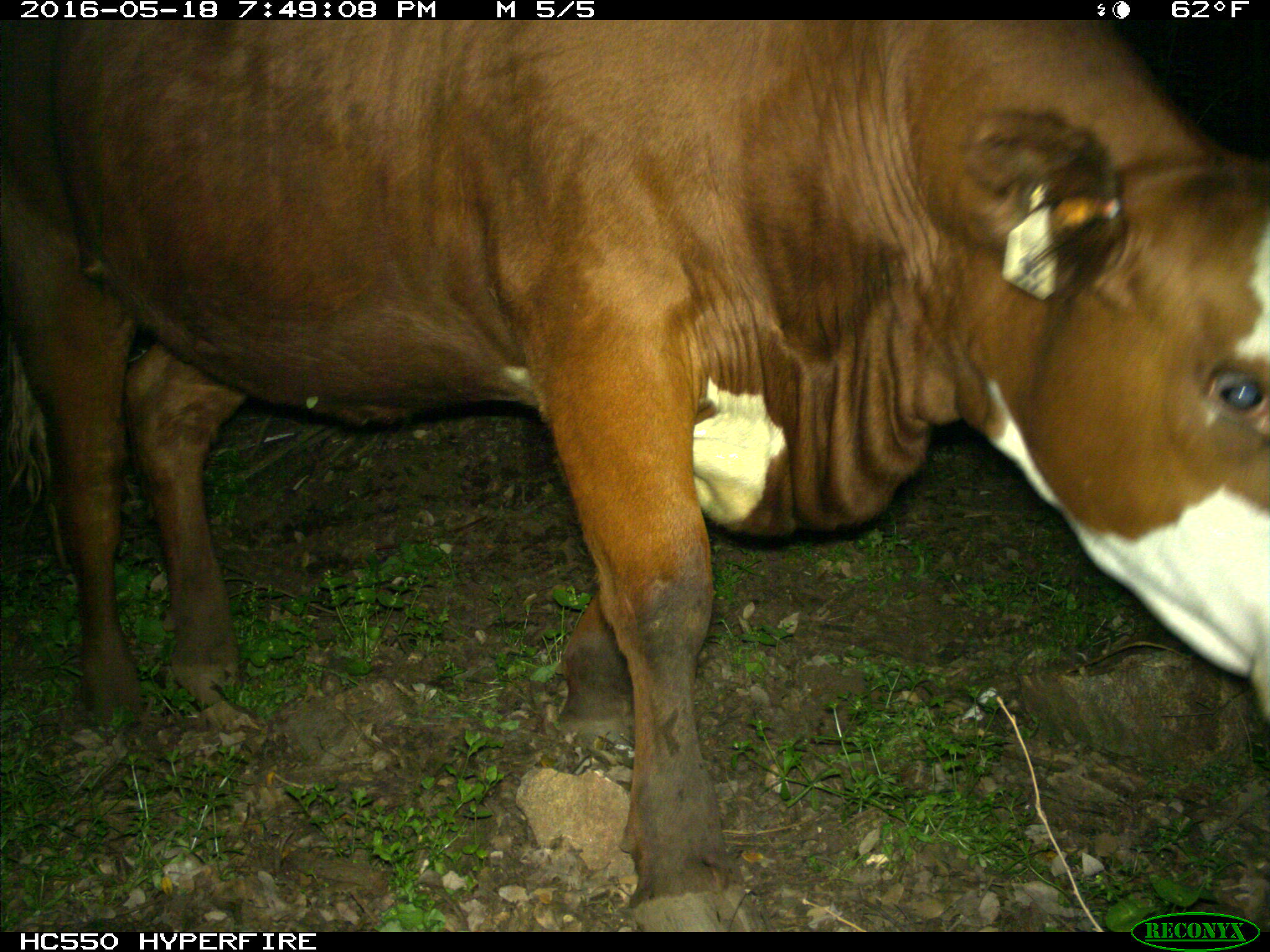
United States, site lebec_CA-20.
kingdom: Animalia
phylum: Chordata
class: Mammalia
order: Artiodactyla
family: Bovidae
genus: Bos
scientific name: Bos taurus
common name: domestic cow